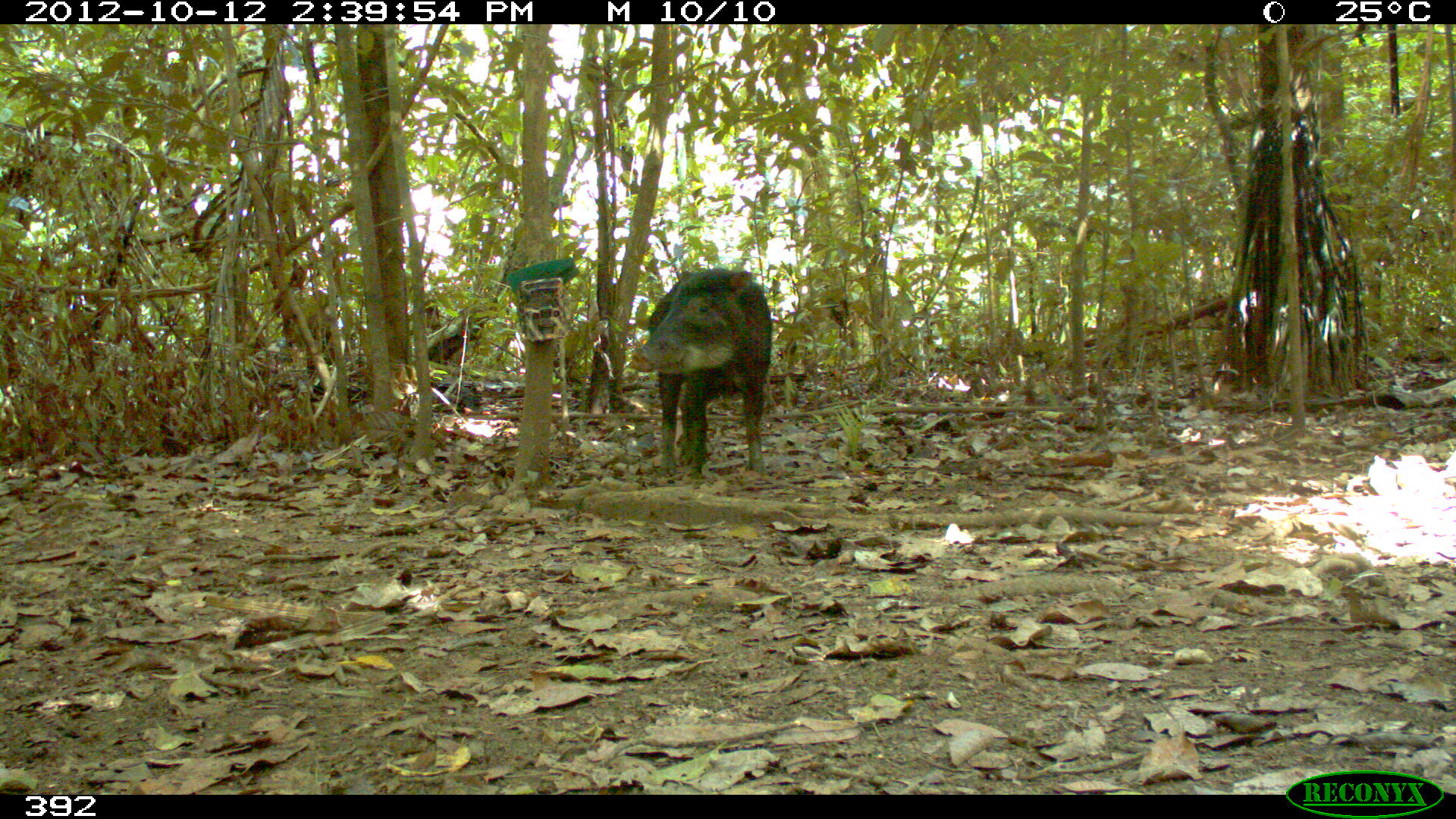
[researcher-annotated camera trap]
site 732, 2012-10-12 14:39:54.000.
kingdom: Animalia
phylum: Chordata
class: Mammalia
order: Artiodactyla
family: Tayassuidae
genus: Tayassu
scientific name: Tayassu pecari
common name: white-lipped peccary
Tayassu pecari (white-lipped peccary).